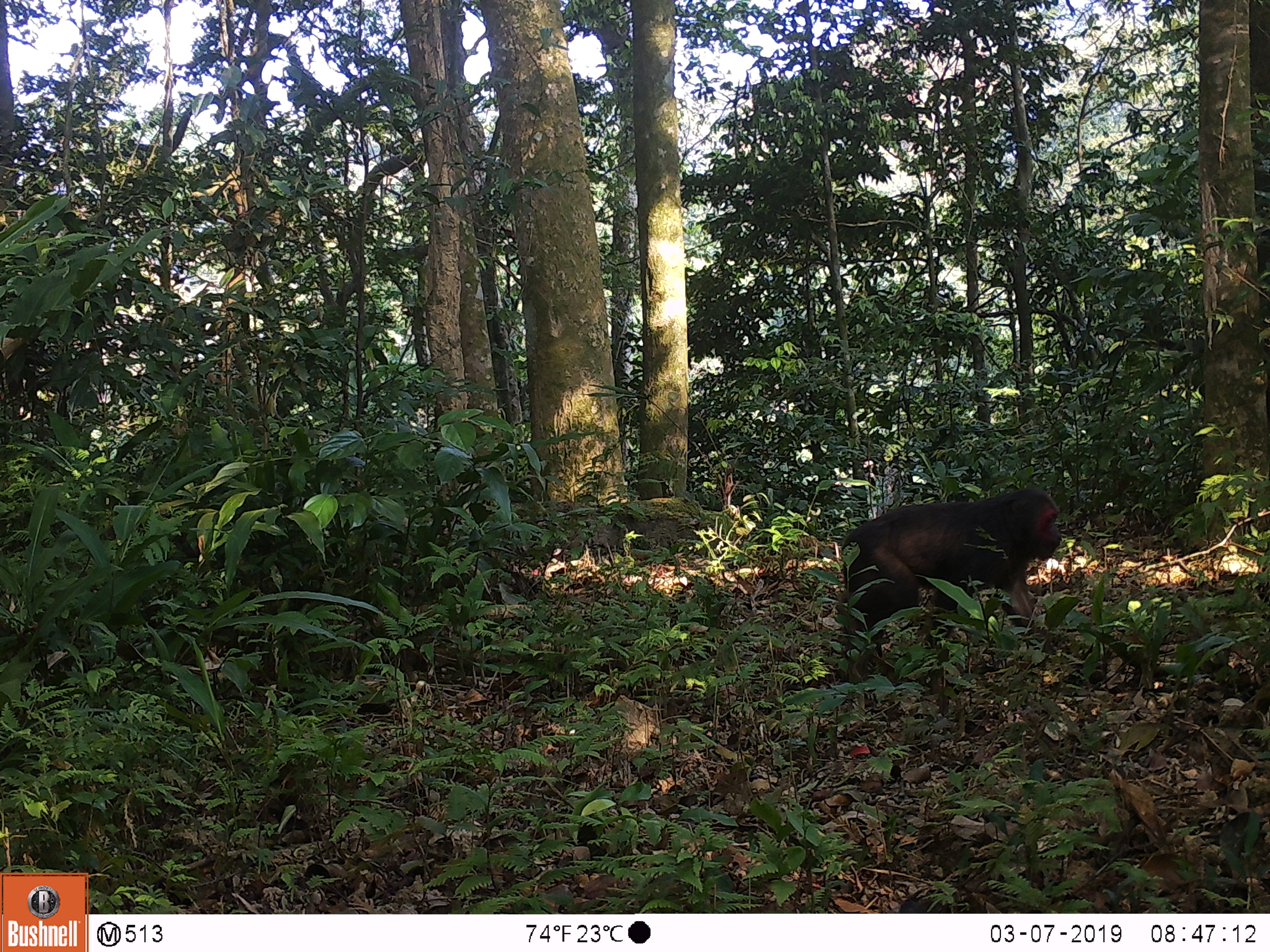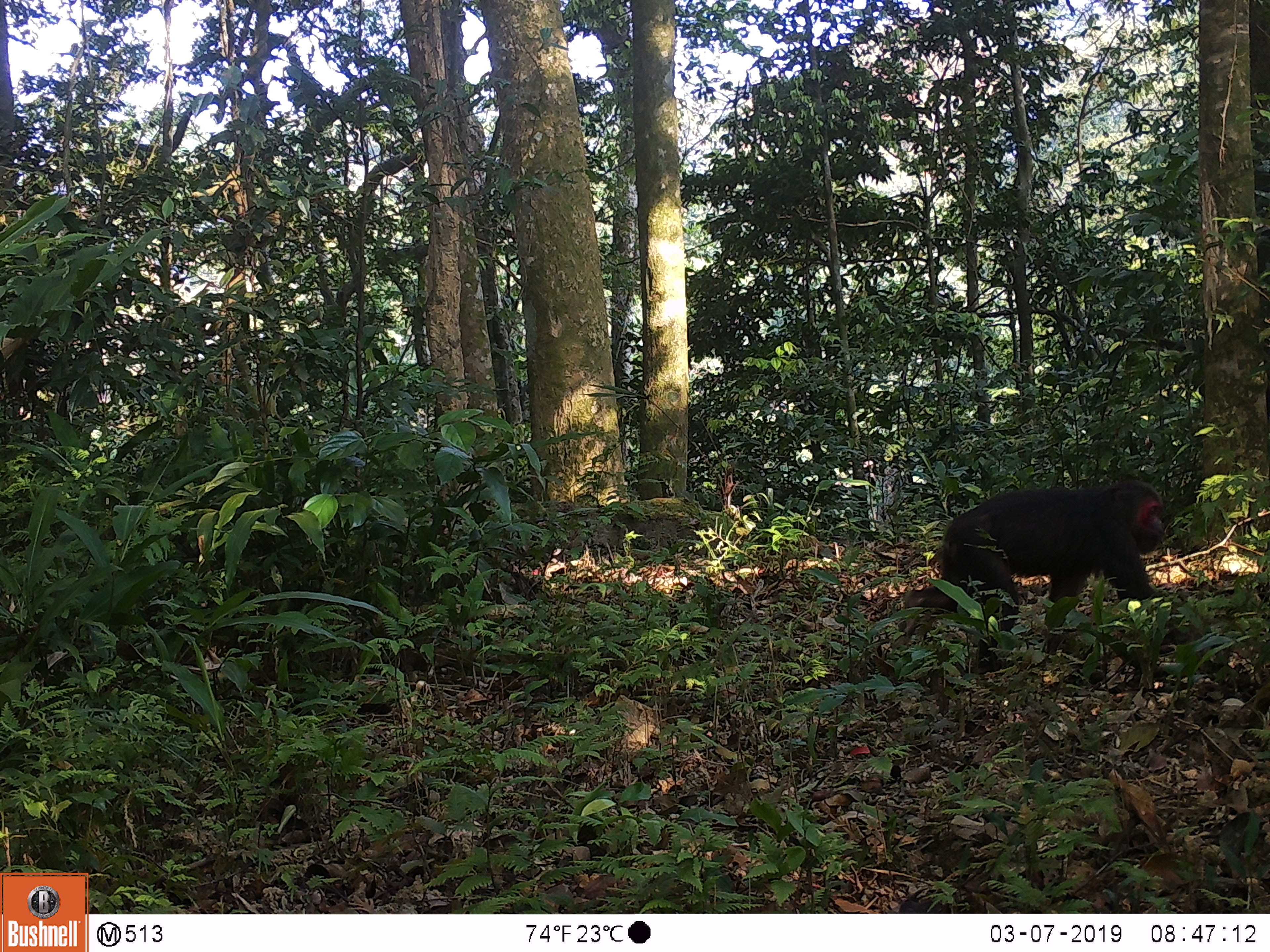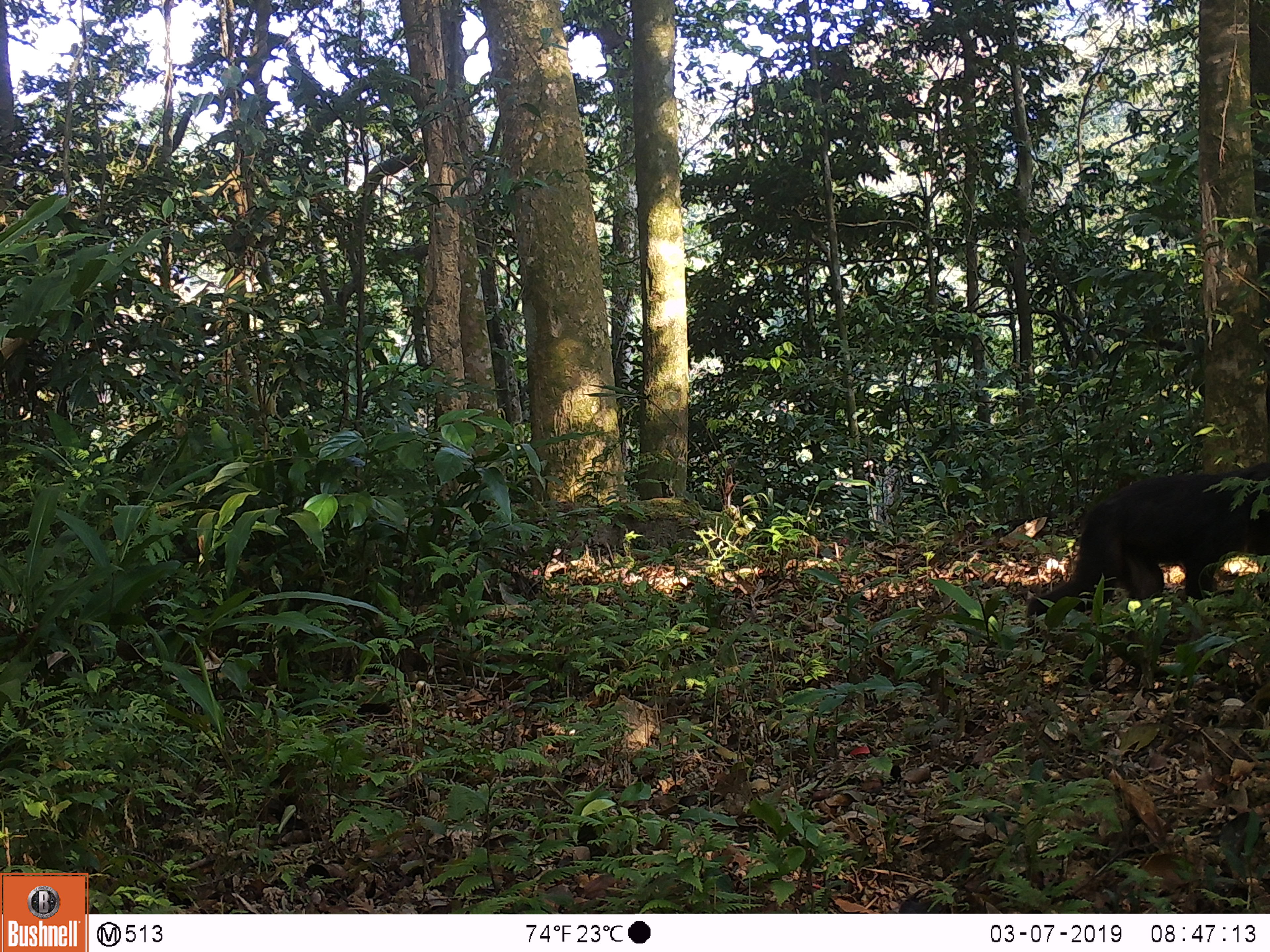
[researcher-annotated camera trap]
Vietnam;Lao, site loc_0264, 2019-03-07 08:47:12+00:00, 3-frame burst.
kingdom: Animalia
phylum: Chordata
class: Mammalia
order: Primates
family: Cercopithecidae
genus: Macaca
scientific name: Macaca arctoides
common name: stump-tailed macaque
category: stump tailed macaque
Stump tailed macaque (stump-tailed macaque) (Macaca arctoides). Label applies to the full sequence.